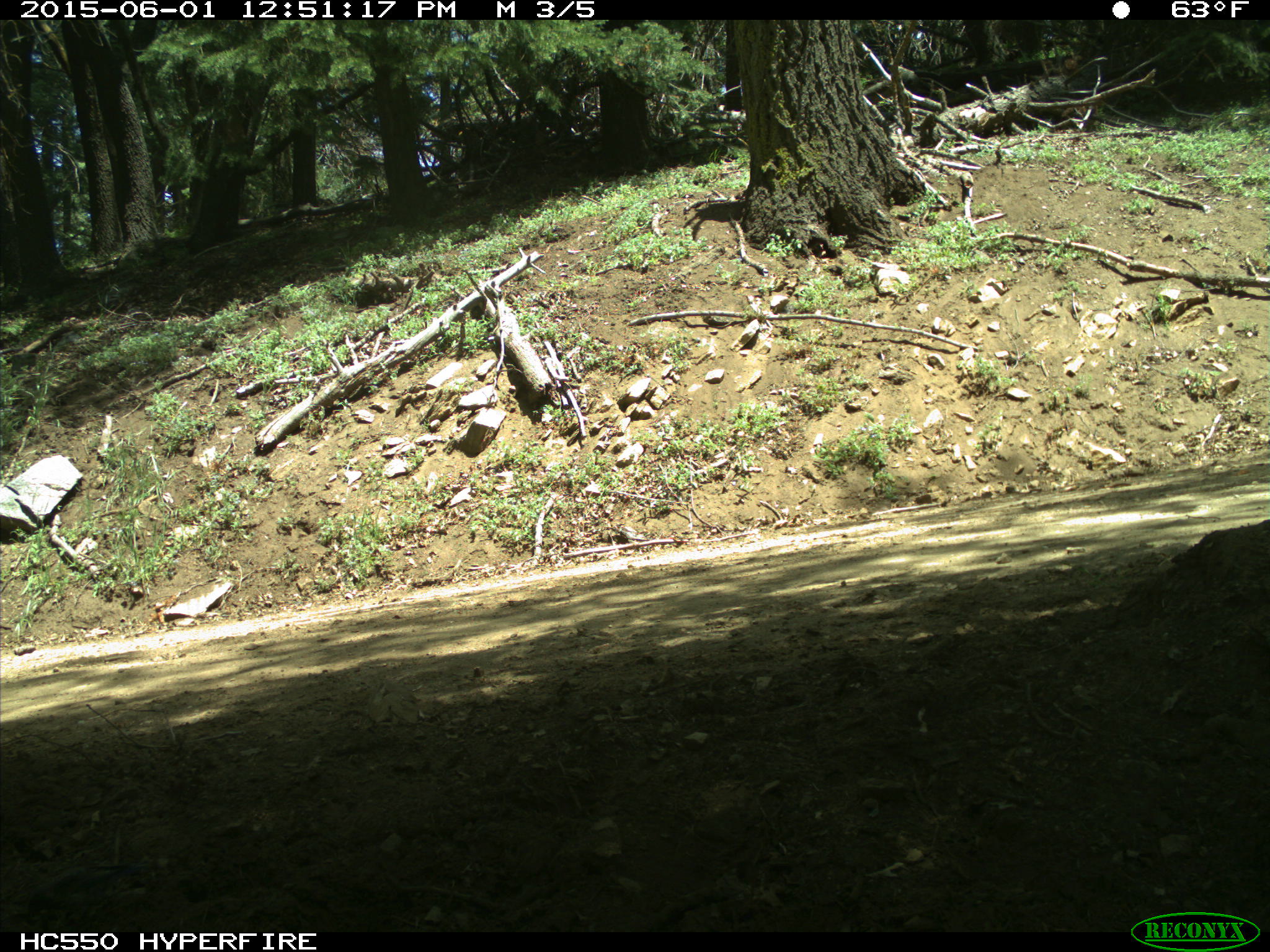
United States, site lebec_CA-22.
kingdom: Animalia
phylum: Chordata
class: Aves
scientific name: Aves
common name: birds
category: unidentified bird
Unidentified bird (birds) (Aves).